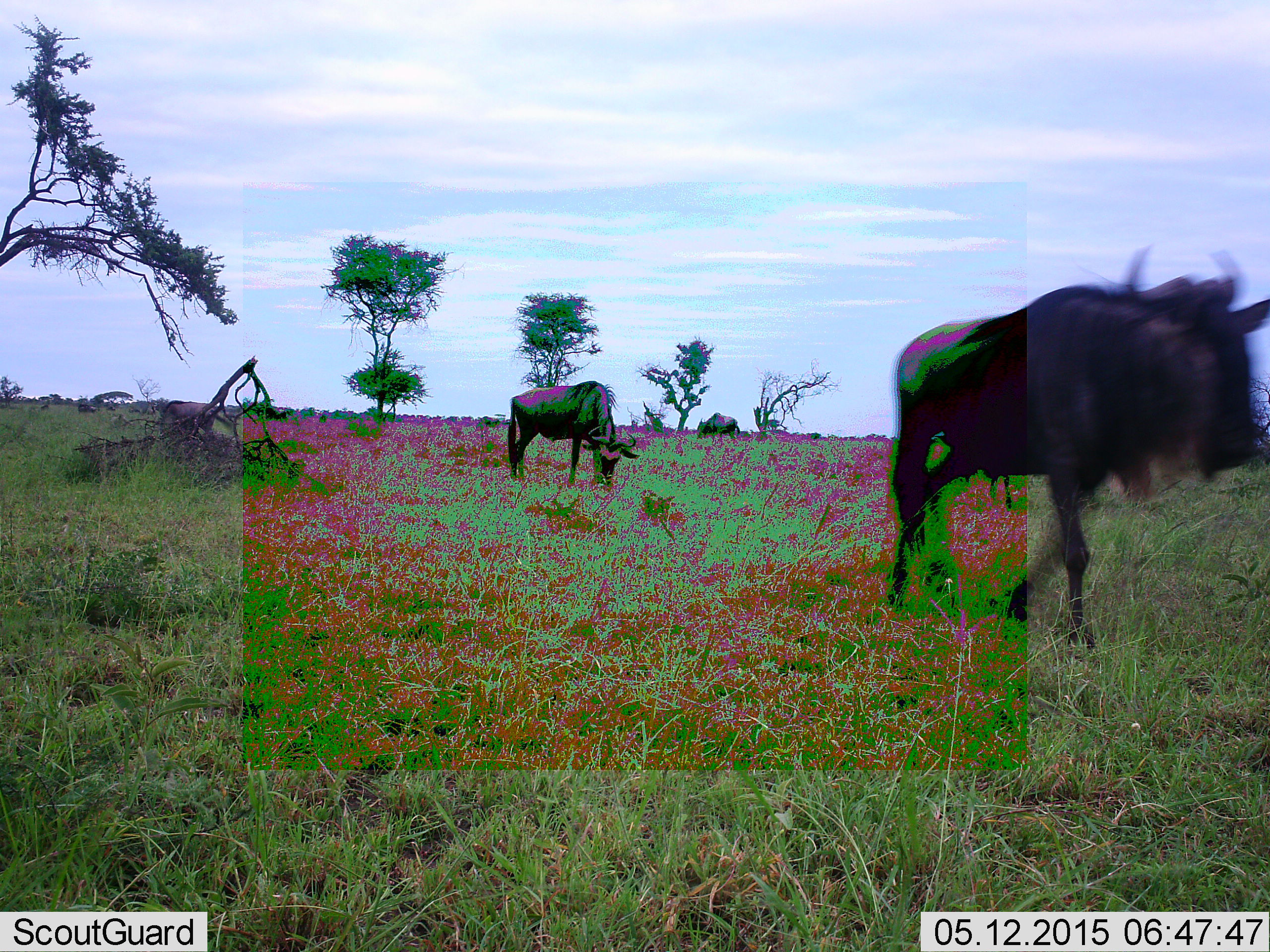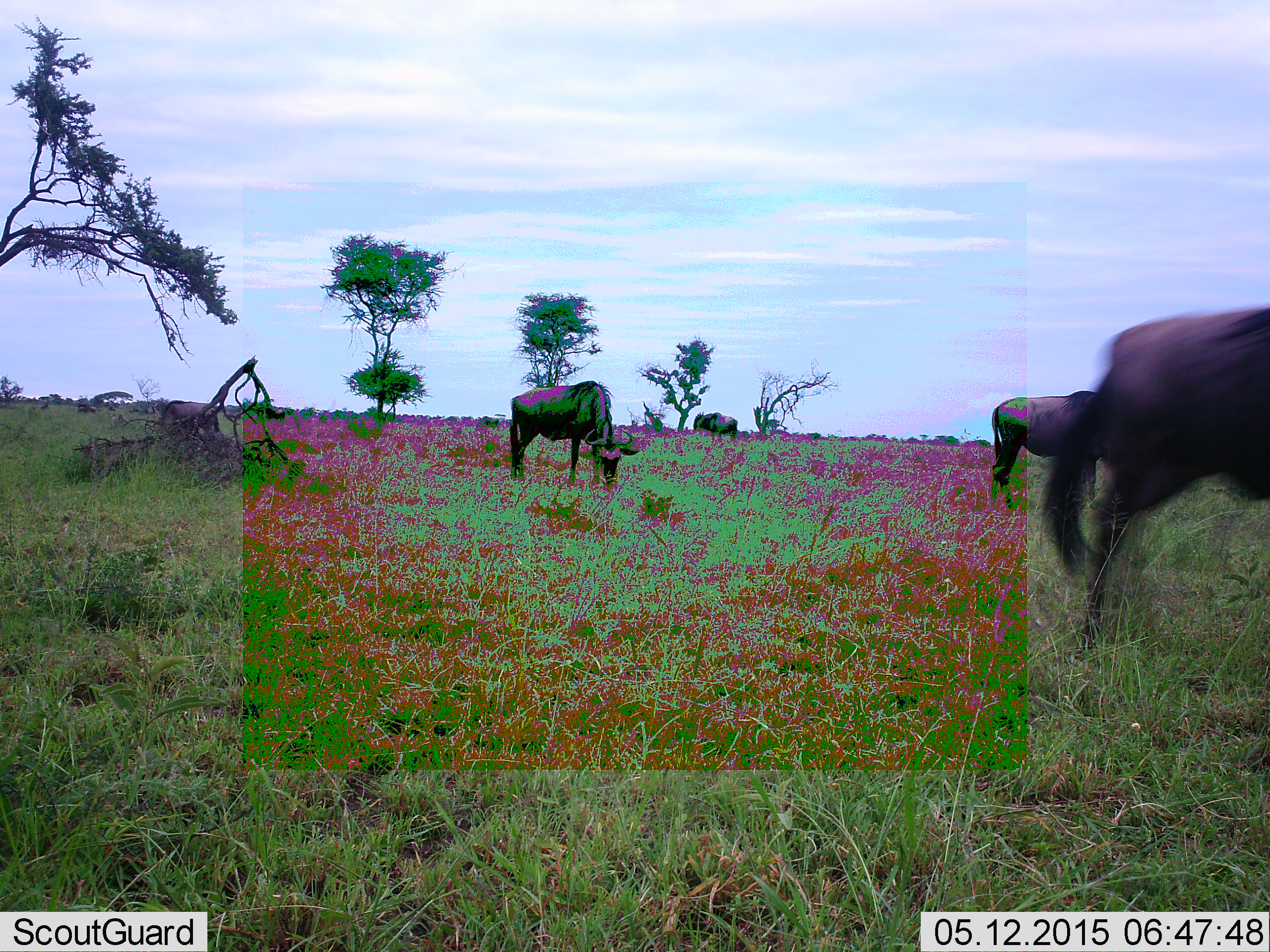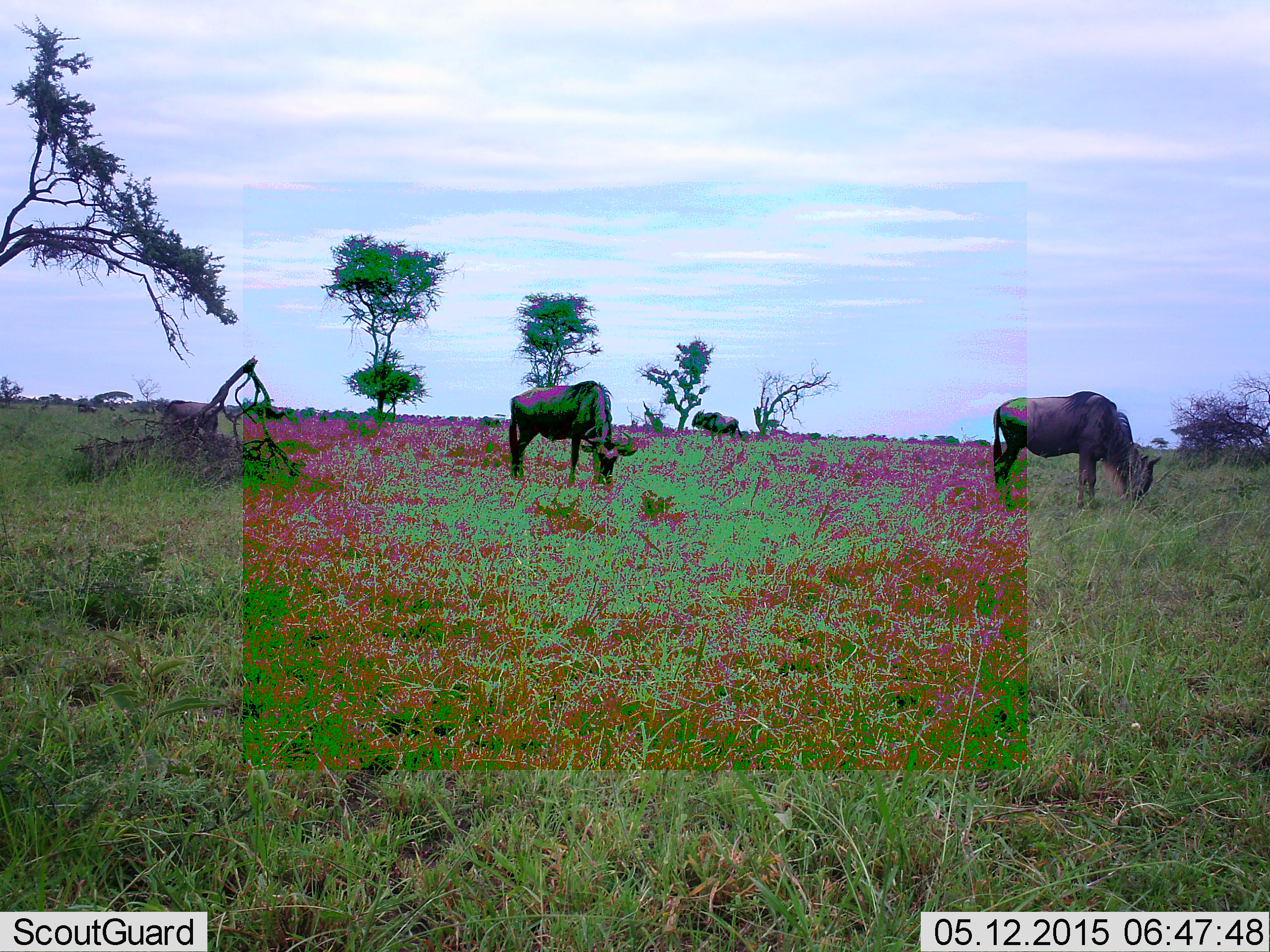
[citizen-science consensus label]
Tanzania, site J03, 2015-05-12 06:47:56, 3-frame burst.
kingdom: Animalia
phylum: Chordata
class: Mammalia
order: Artiodactyla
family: Bovidae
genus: Connochaetes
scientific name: Connochaetes taurinus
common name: blue wildebeest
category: wildebeest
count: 5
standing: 50%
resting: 0%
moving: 60%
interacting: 0%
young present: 0%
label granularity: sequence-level